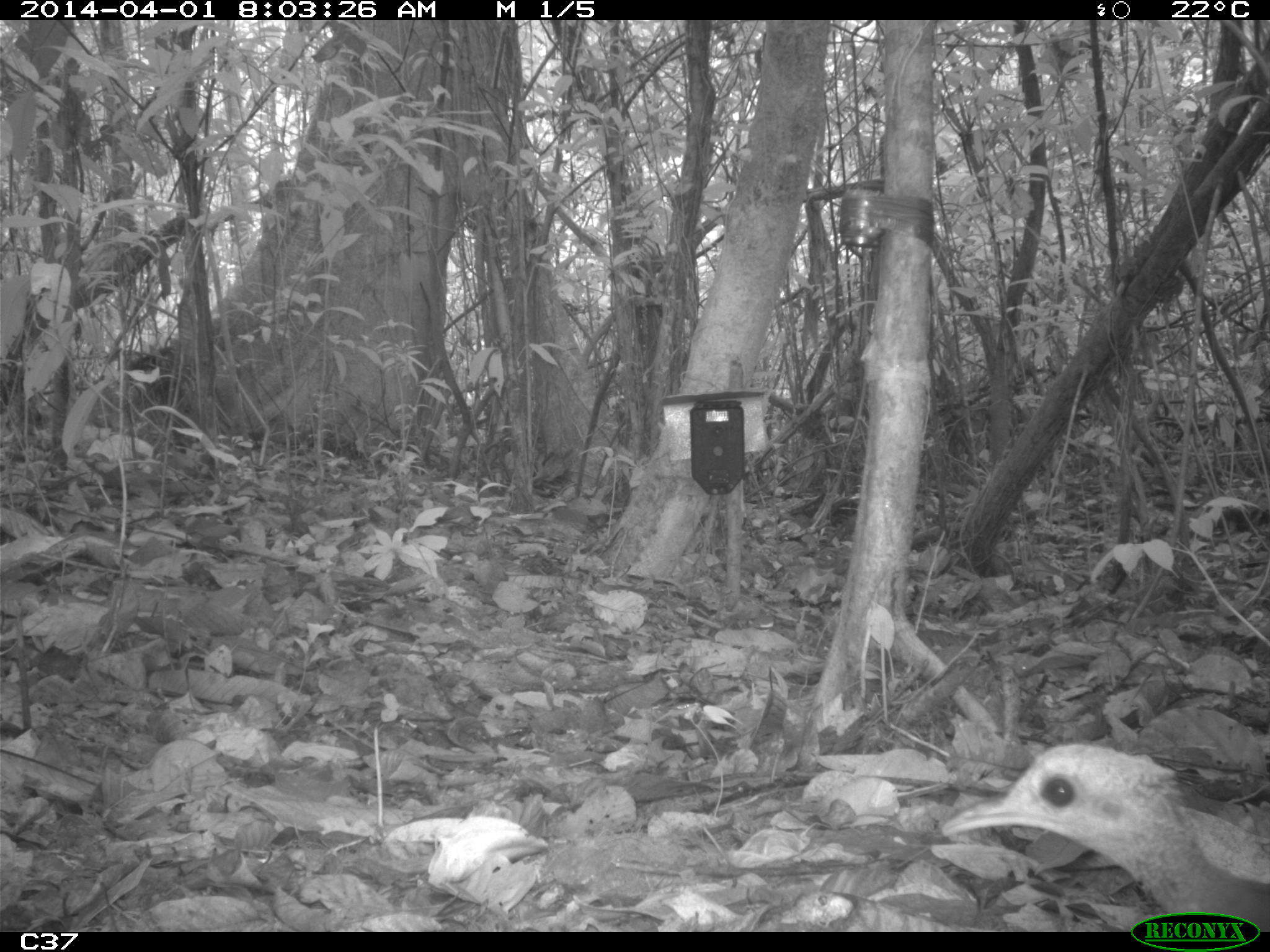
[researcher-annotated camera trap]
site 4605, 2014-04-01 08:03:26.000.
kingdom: Animalia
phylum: Chordata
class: Aves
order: Tinamiformes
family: Tinamidae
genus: Tinamus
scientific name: Tinamus major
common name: great tinamou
Tinamus major (great tinamou), count 1, age adult.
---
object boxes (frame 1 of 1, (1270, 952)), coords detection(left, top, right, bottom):
tinamus major: detection(937, 742, 1270, 931)